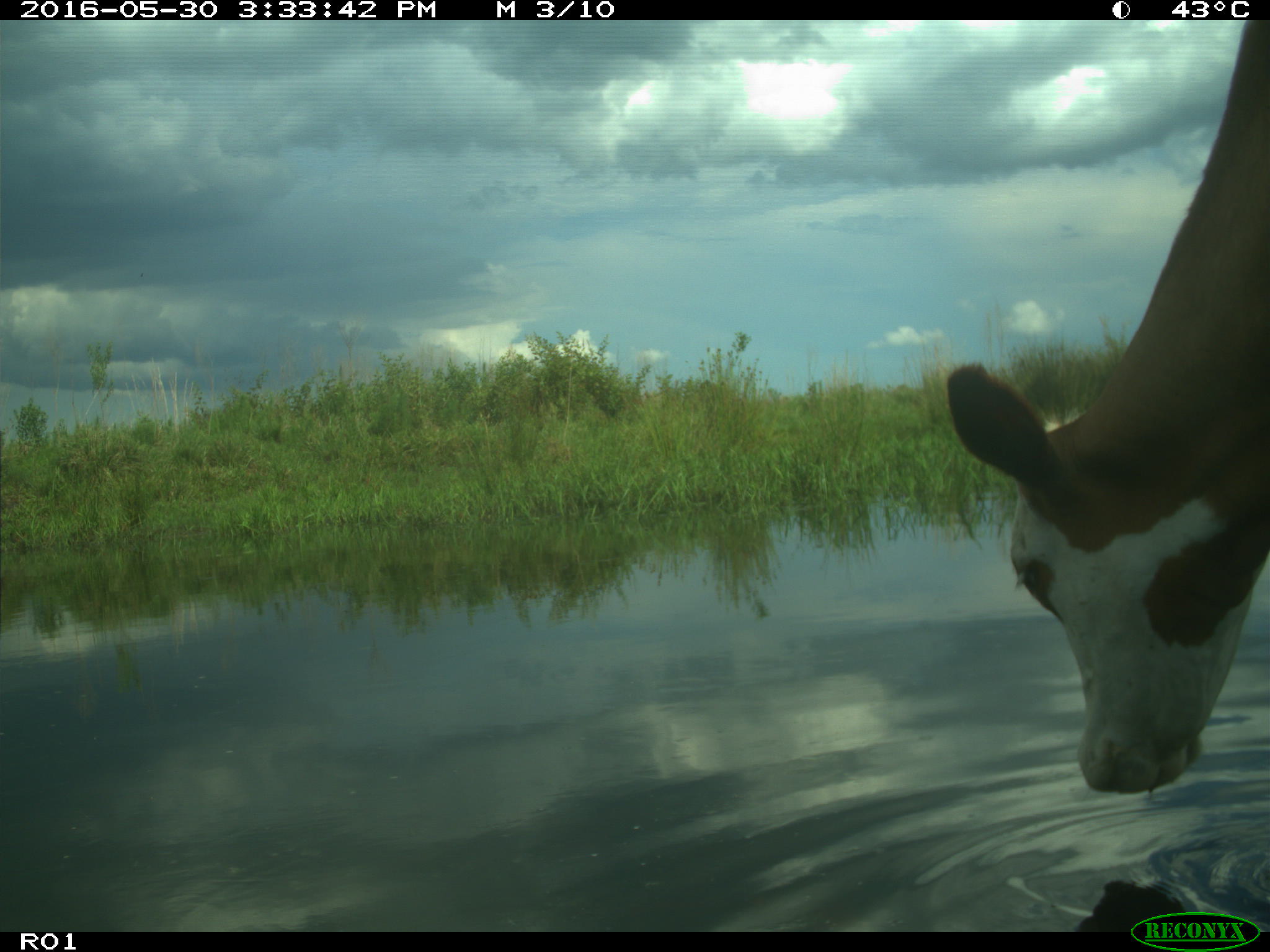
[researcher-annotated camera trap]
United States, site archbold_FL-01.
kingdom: Animalia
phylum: Chordata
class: Mammalia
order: Artiodactyla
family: Bovidae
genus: Bos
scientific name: Bos taurus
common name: domestic cow